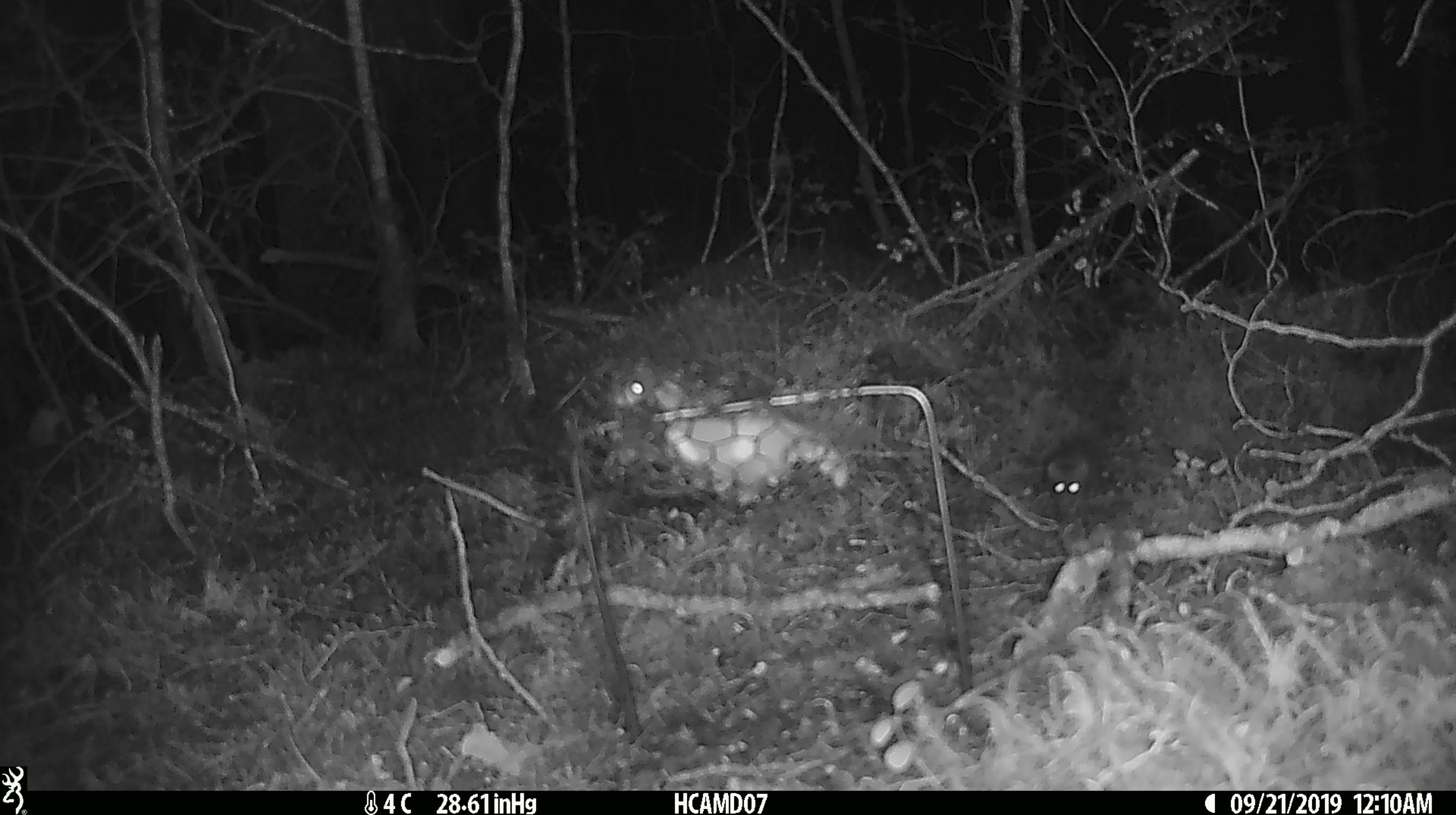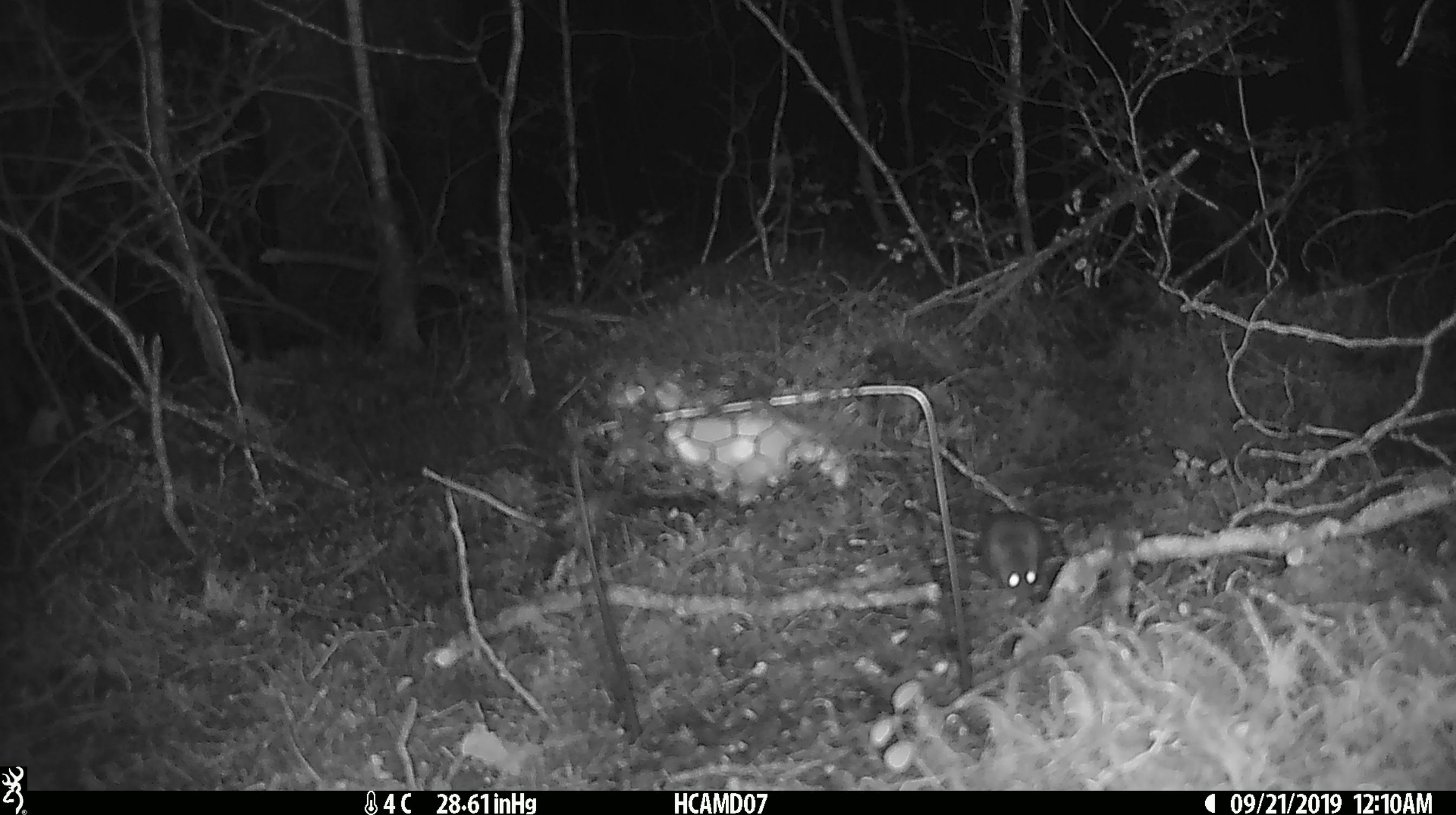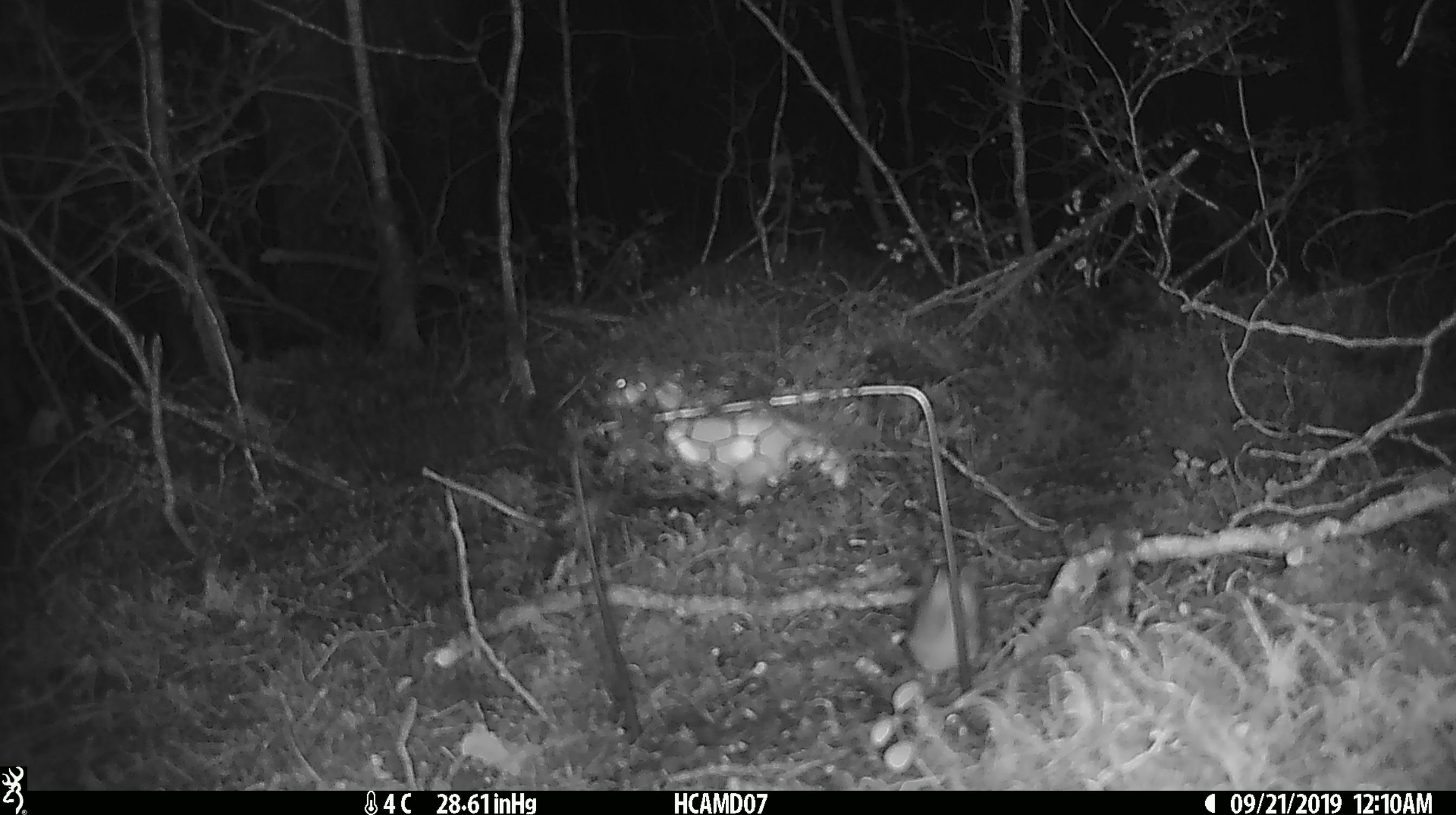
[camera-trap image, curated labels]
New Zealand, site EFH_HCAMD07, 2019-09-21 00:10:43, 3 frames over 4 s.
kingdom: Animalia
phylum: Chordata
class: Mammalia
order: Rodentia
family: Muridae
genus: Mus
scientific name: Mus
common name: mouse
Mouse (Mus).